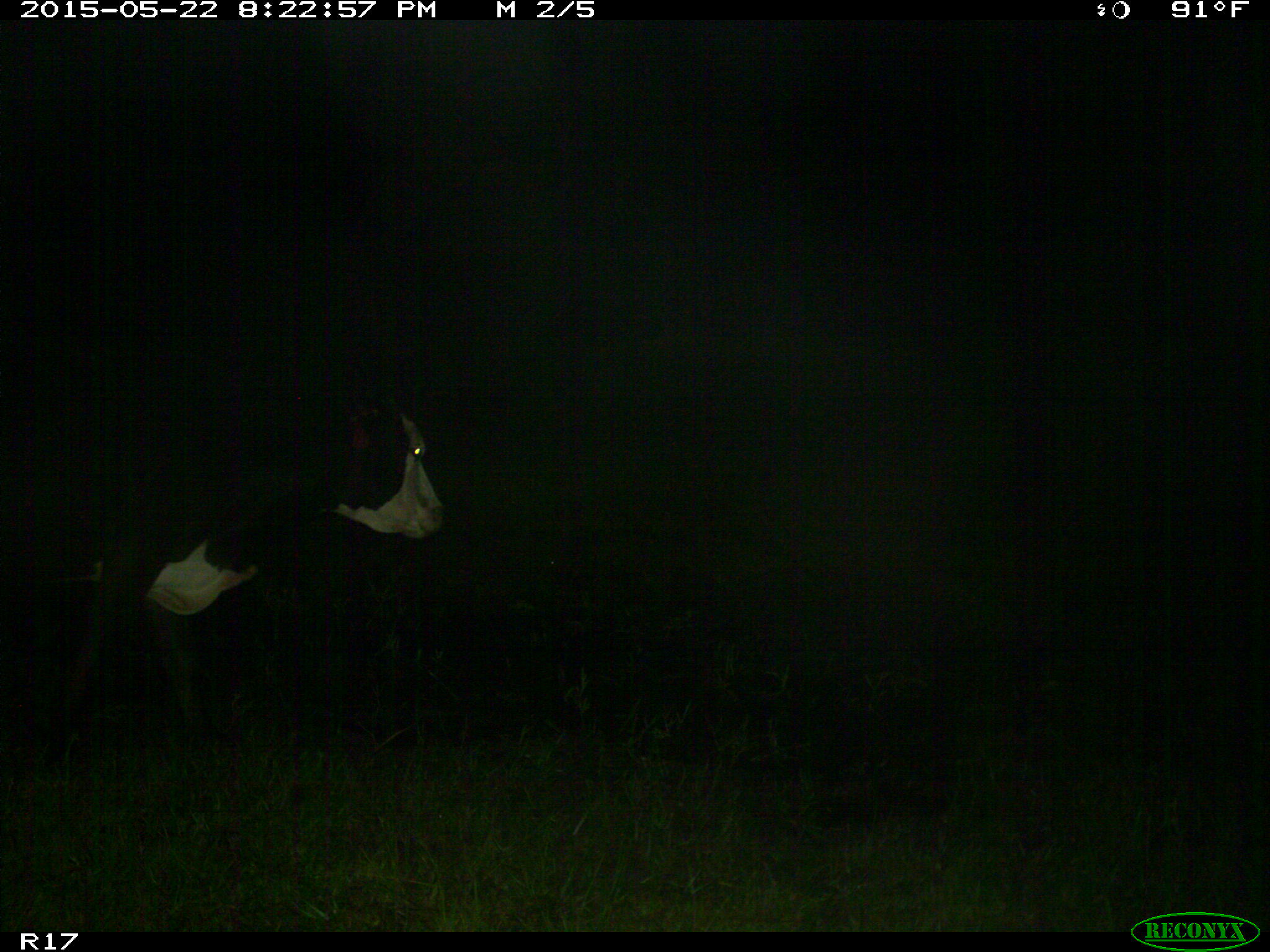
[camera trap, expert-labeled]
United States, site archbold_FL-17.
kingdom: Animalia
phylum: Chordata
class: Mammalia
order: Artiodactyla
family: Bovidae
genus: Bos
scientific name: Bos taurus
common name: domestic cow